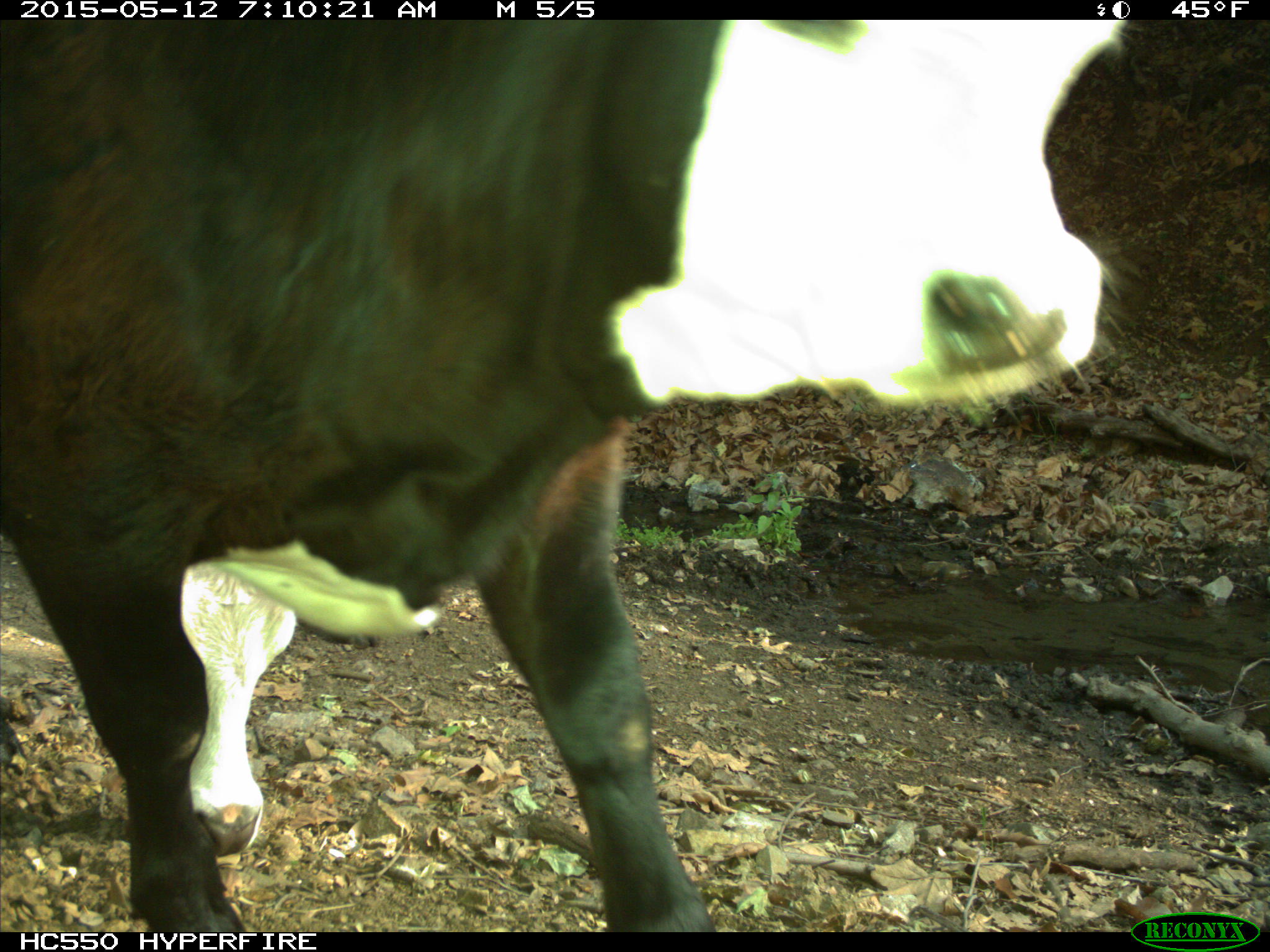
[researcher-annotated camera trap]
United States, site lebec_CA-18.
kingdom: Animalia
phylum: Chordata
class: Mammalia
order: Artiodactyla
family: Bovidae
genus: Bos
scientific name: Bos taurus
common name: domestic cow